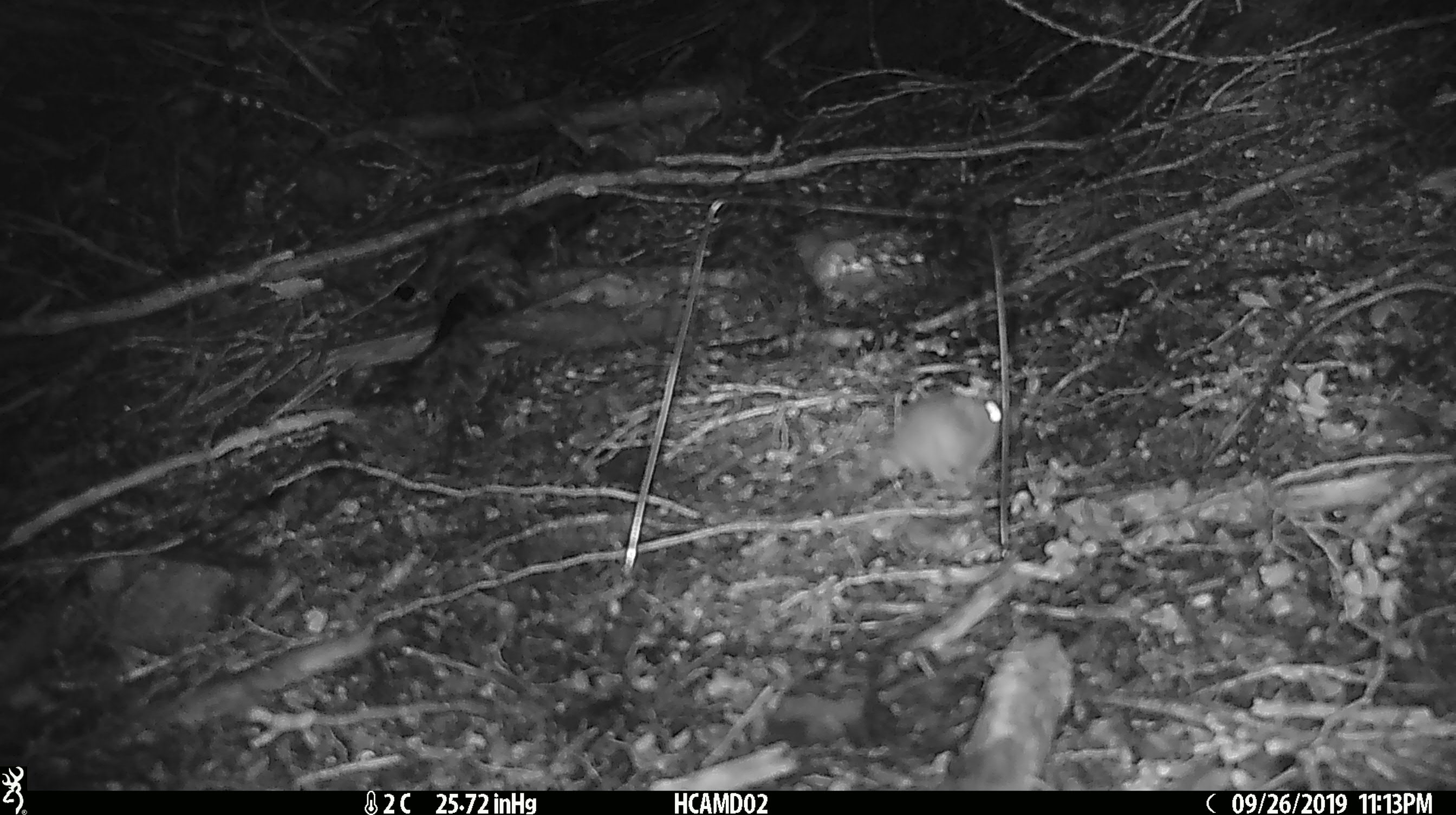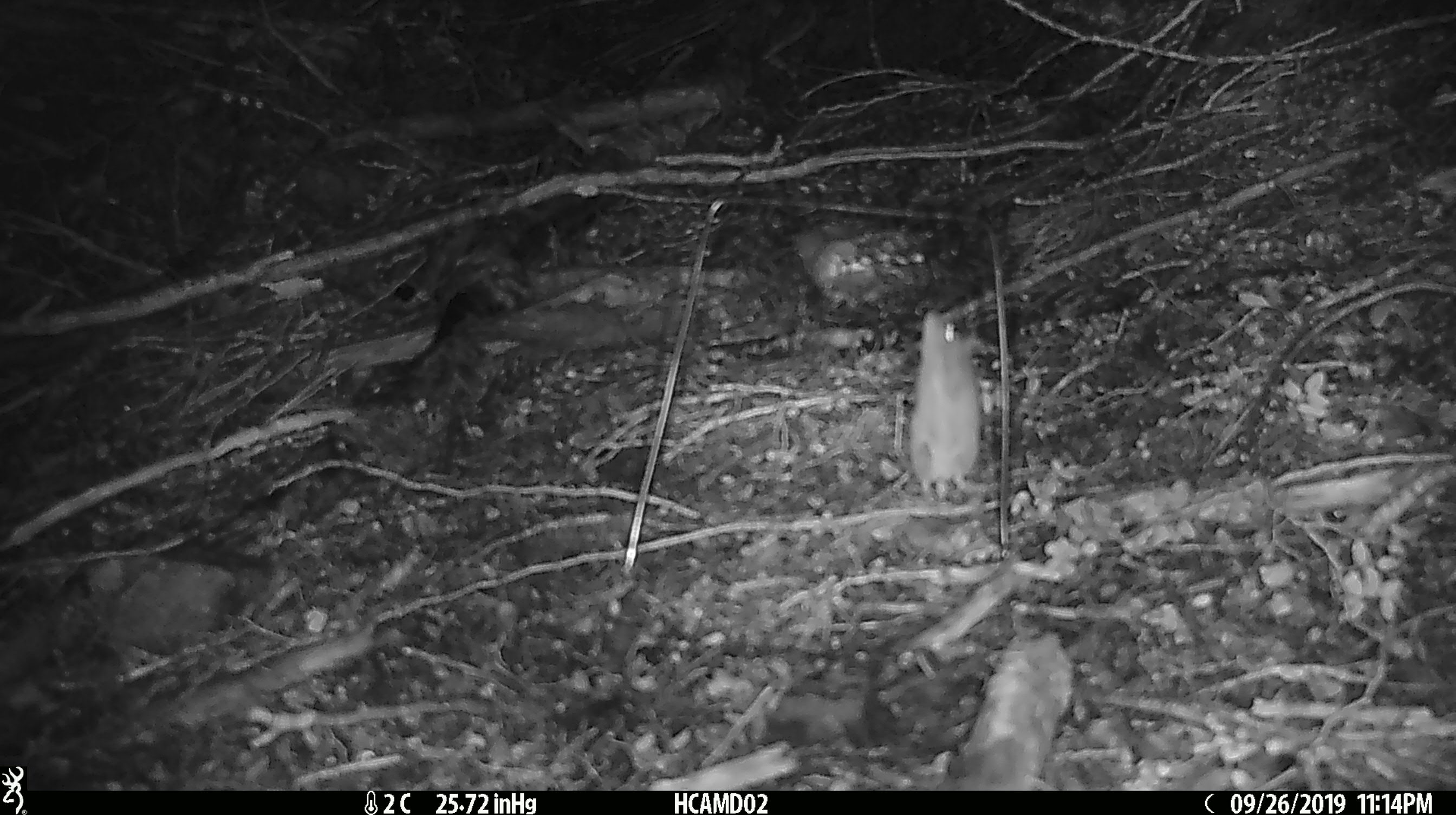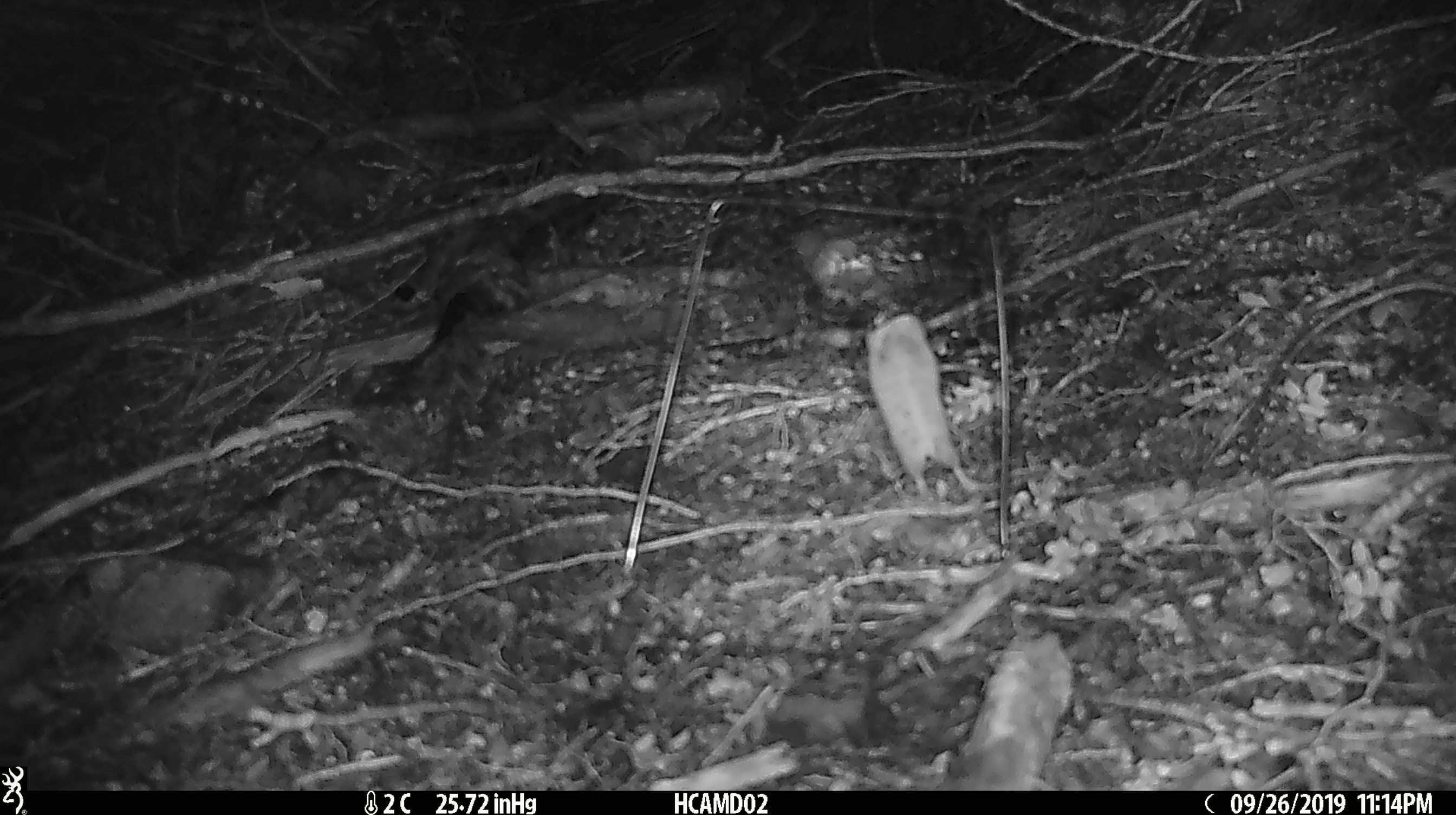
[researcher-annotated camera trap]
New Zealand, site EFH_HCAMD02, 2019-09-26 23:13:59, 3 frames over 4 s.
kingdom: Animalia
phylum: Chordata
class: Mammalia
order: Rodentia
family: Muridae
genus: Mus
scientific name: Mus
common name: mouse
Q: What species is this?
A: Mouse (Mus).